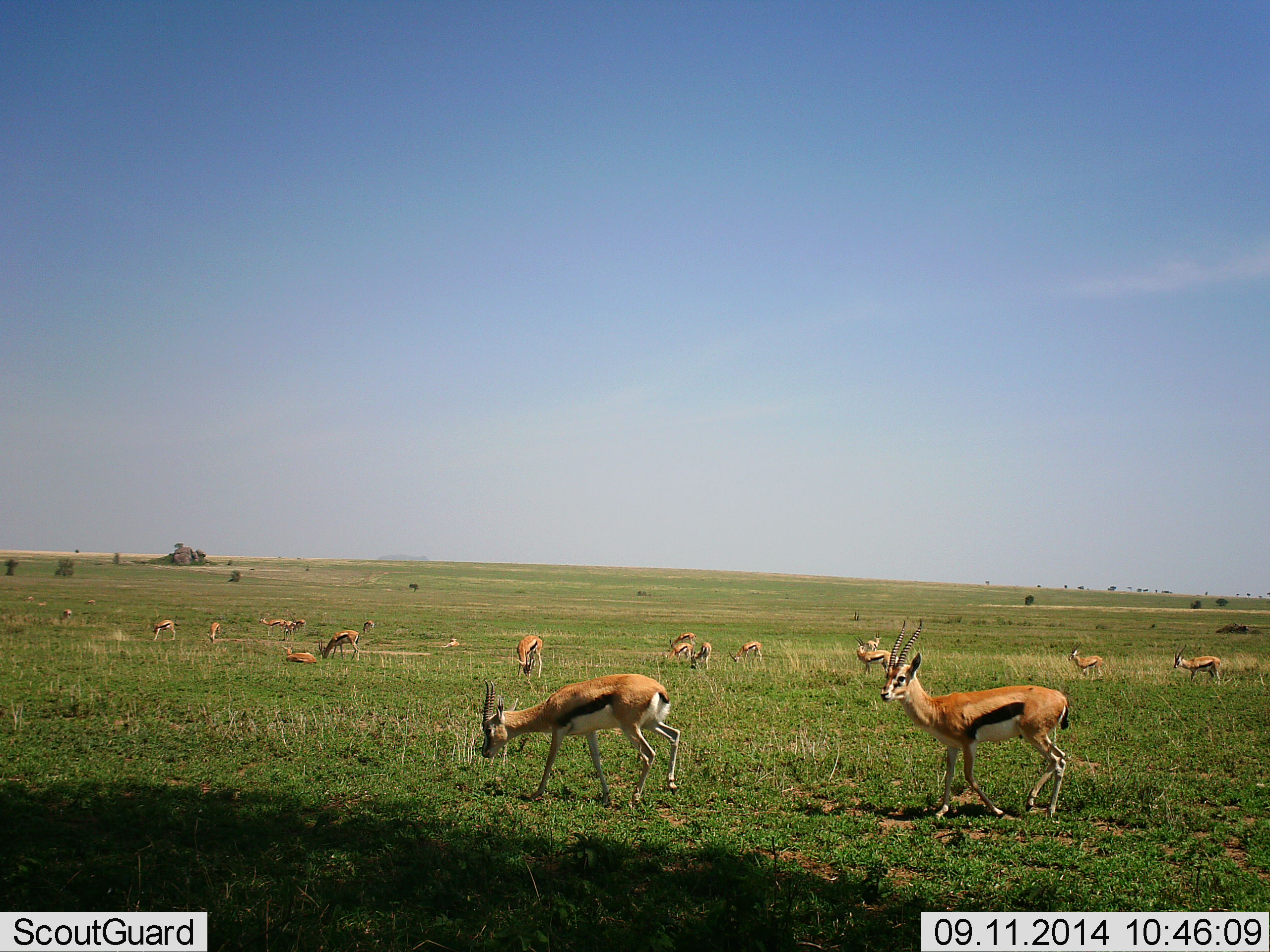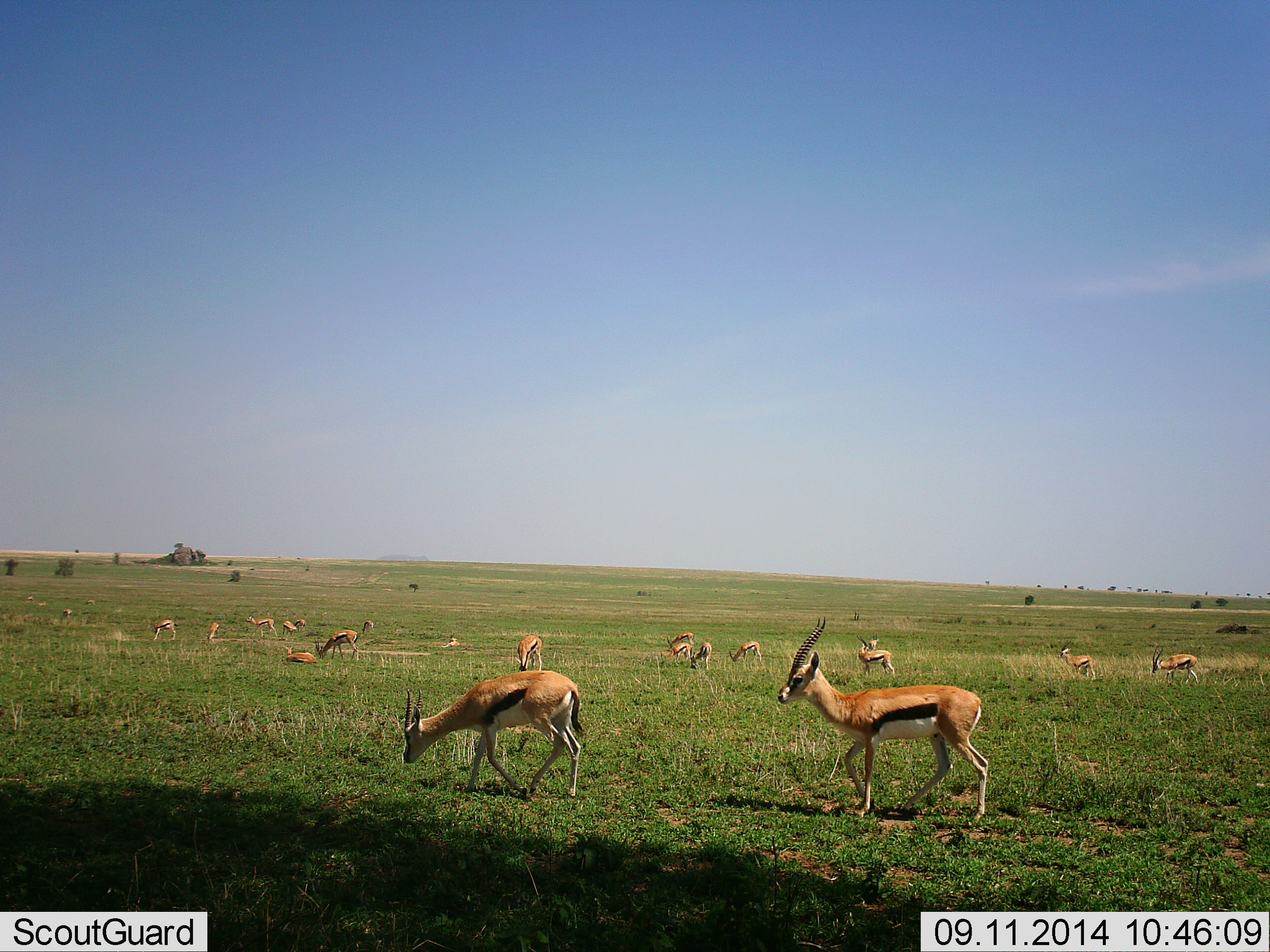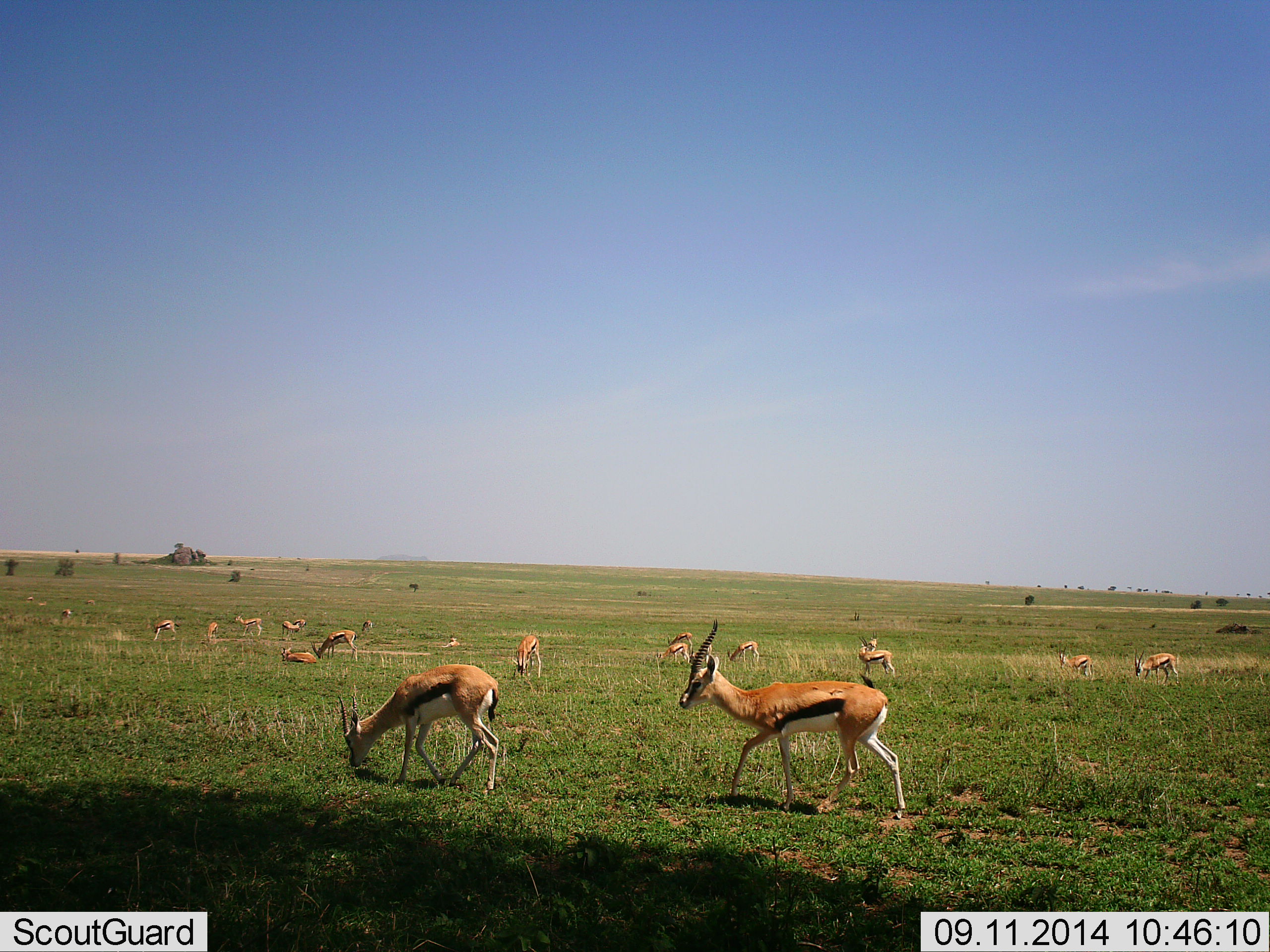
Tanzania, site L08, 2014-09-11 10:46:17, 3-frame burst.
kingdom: Animalia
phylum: Chordata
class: Mammalia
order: Artiodactyla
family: Bovidae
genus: Eudorcas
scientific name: Eudorcas thomsonii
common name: thomson's gazelle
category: gazellethomsons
Gazellethomsons (thomson's gazelle) (Eudorcas thomsonii), count 11-50. Behavior (volunteer vote fractions): standing 50%, resting 40%, moving 70%, interacting 20%. Young present (vote fraction): 0%. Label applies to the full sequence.